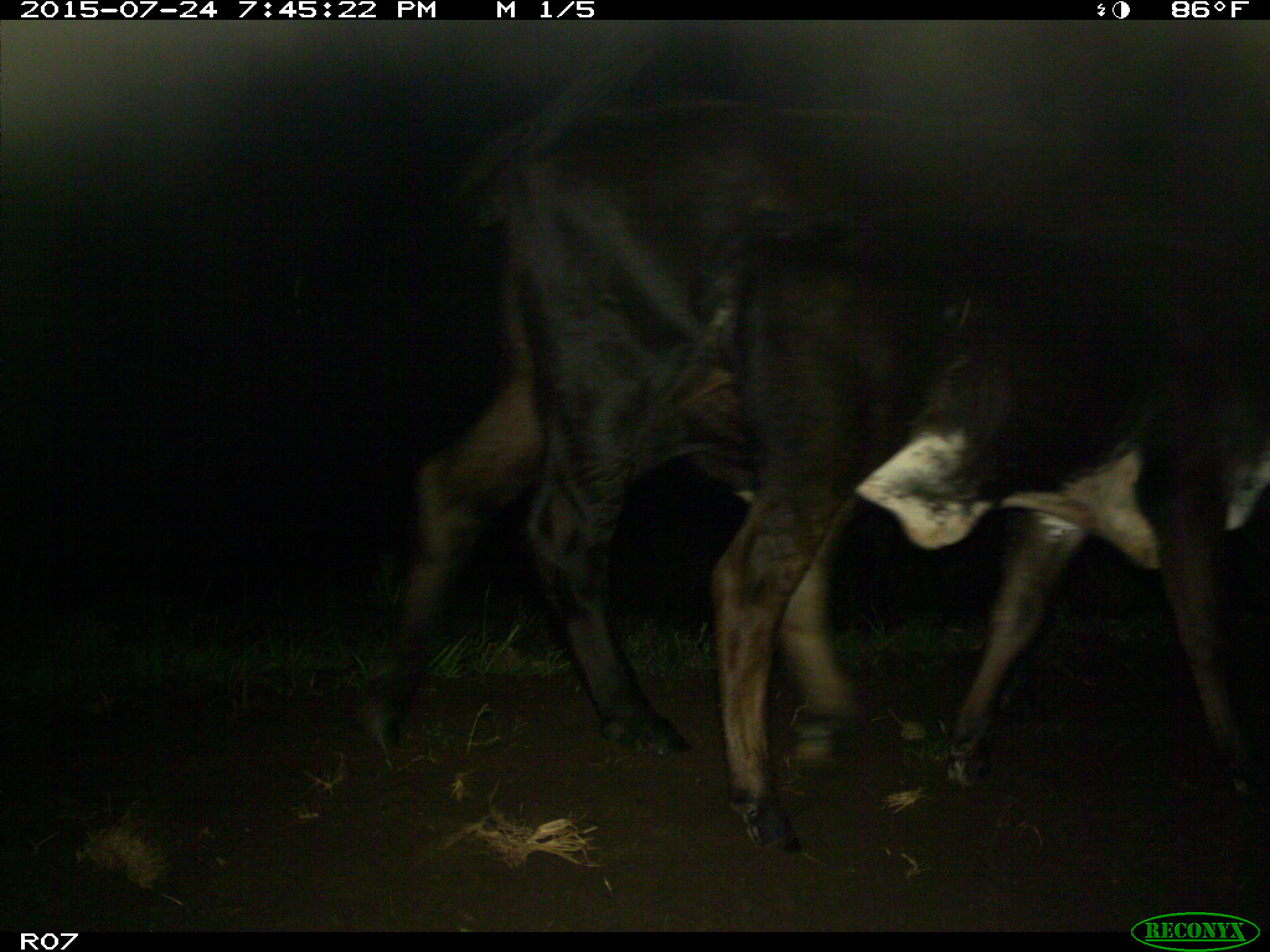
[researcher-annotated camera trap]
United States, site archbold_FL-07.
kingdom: Animalia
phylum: Chordata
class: Mammalia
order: Artiodactyla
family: Bovidae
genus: Bos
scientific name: Bos taurus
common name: domestic cow